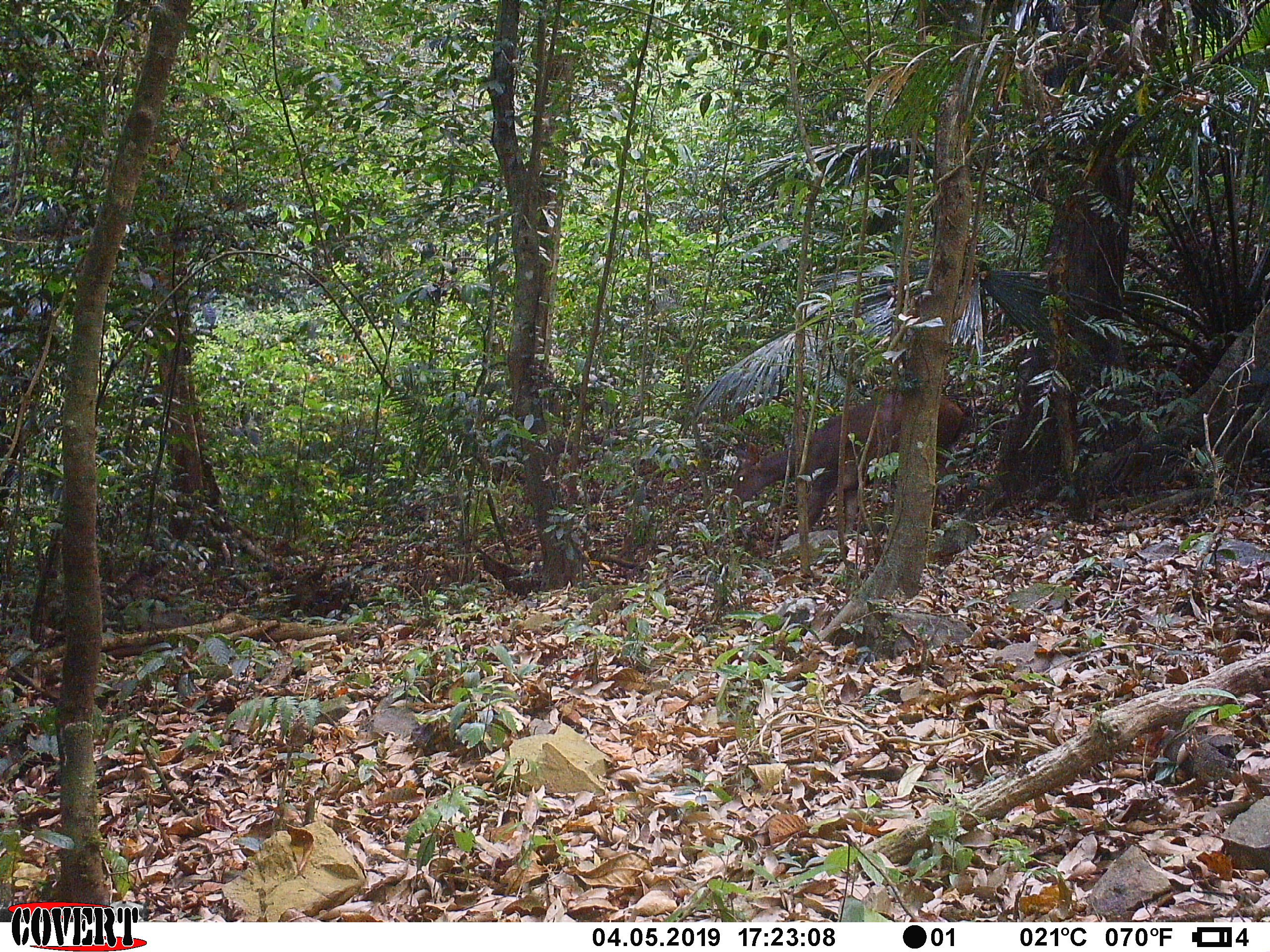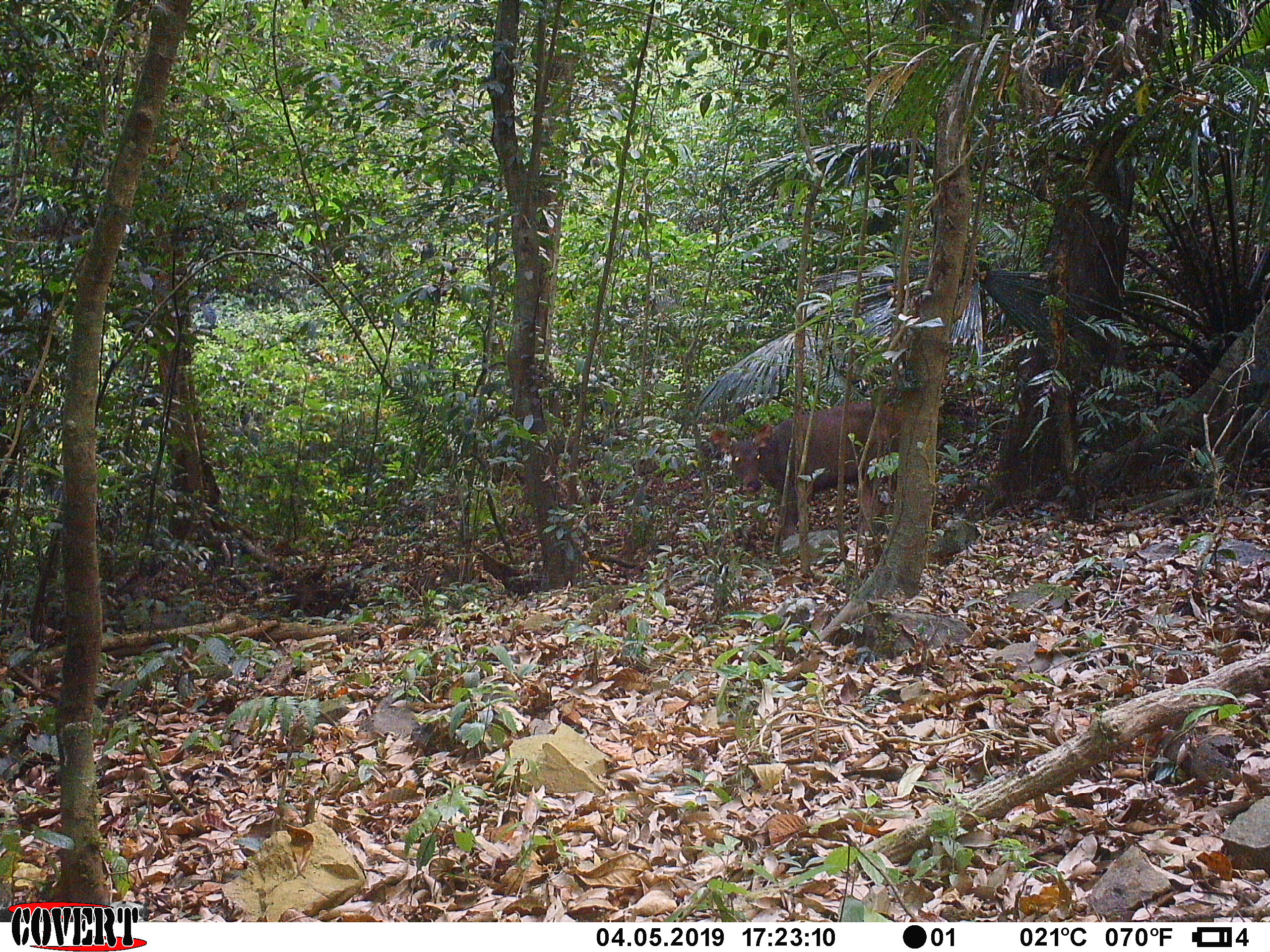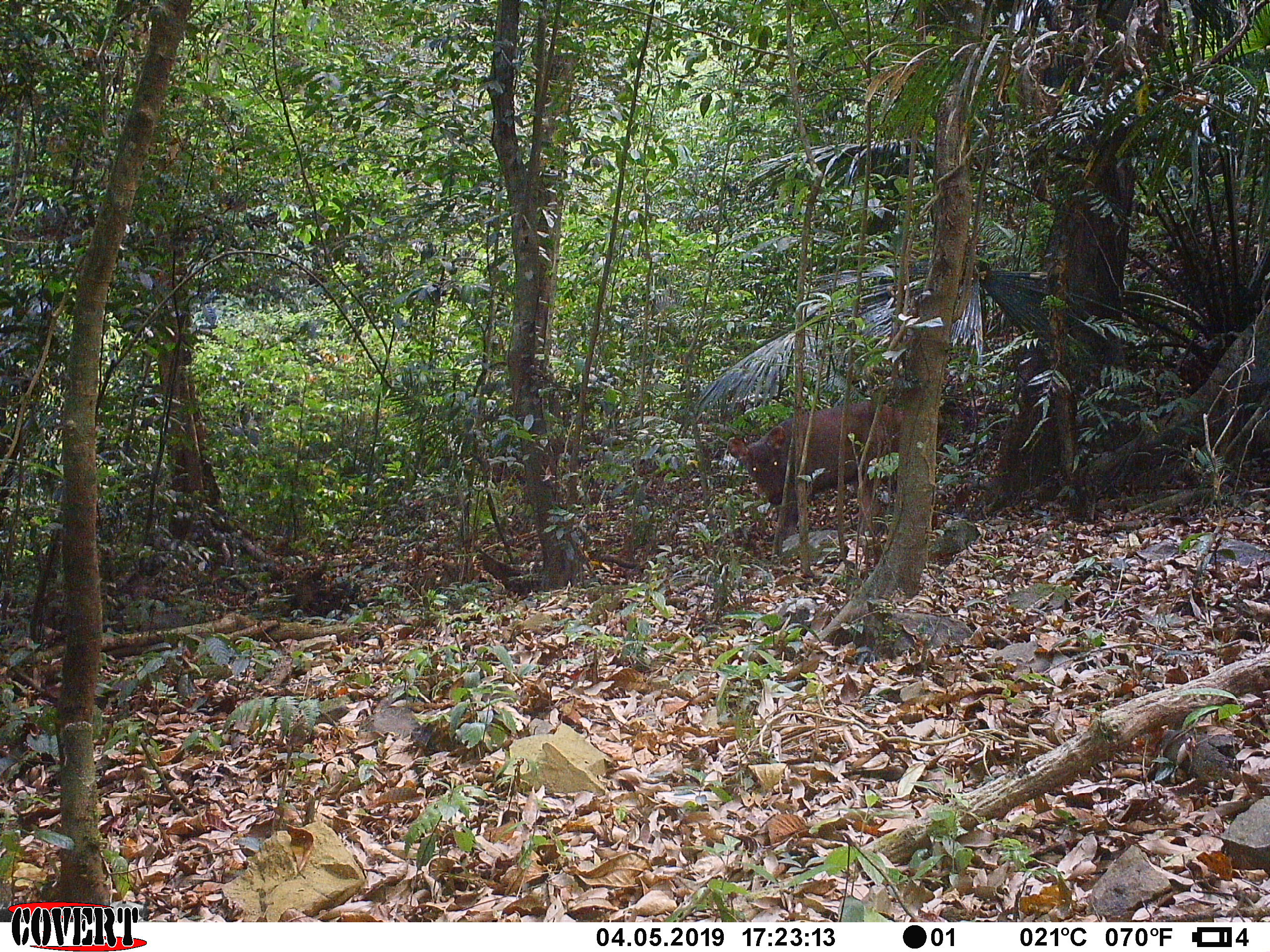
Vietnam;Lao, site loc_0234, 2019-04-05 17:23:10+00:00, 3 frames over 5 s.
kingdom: Animalia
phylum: Chordata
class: Mammalia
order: Artiodactyla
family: Cervidae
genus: Rusa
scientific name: Rusa unicolor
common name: sambar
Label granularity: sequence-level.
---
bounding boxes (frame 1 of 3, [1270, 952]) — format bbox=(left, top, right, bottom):
sambar: bbox=(730, 386, 964, 537)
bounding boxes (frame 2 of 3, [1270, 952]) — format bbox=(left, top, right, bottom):
sambar: bbox=(709, 401, 943, 543)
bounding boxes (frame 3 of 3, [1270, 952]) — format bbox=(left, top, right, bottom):
sambar: bbox=(728, 401, 937, 541)